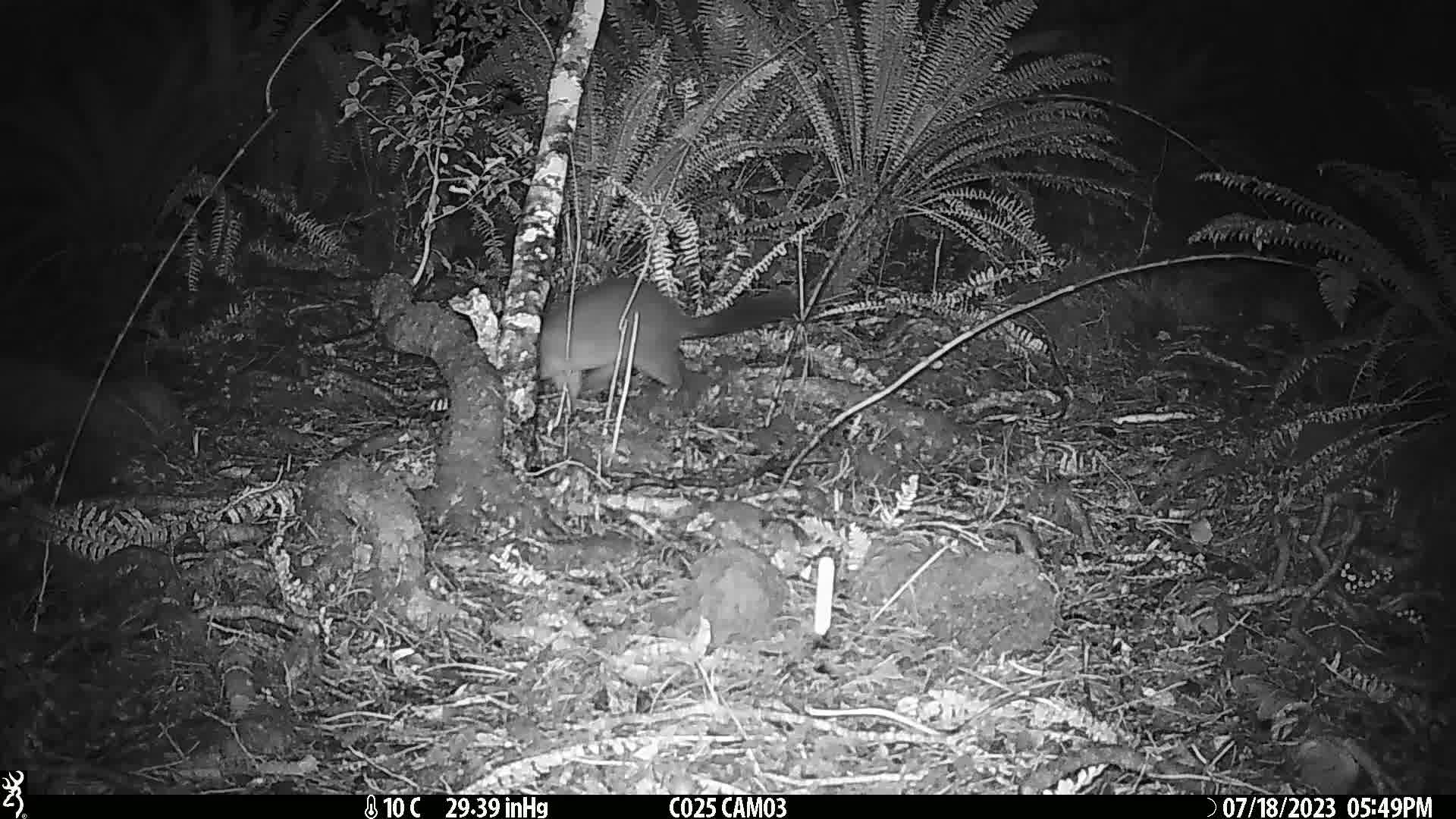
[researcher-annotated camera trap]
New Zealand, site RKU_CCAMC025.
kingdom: Animalia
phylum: Chordata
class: Mammalia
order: Diprotodontia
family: Phalangeridae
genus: Trichosurus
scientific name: Trichosurus vulpecula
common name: common brushtail possum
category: possum